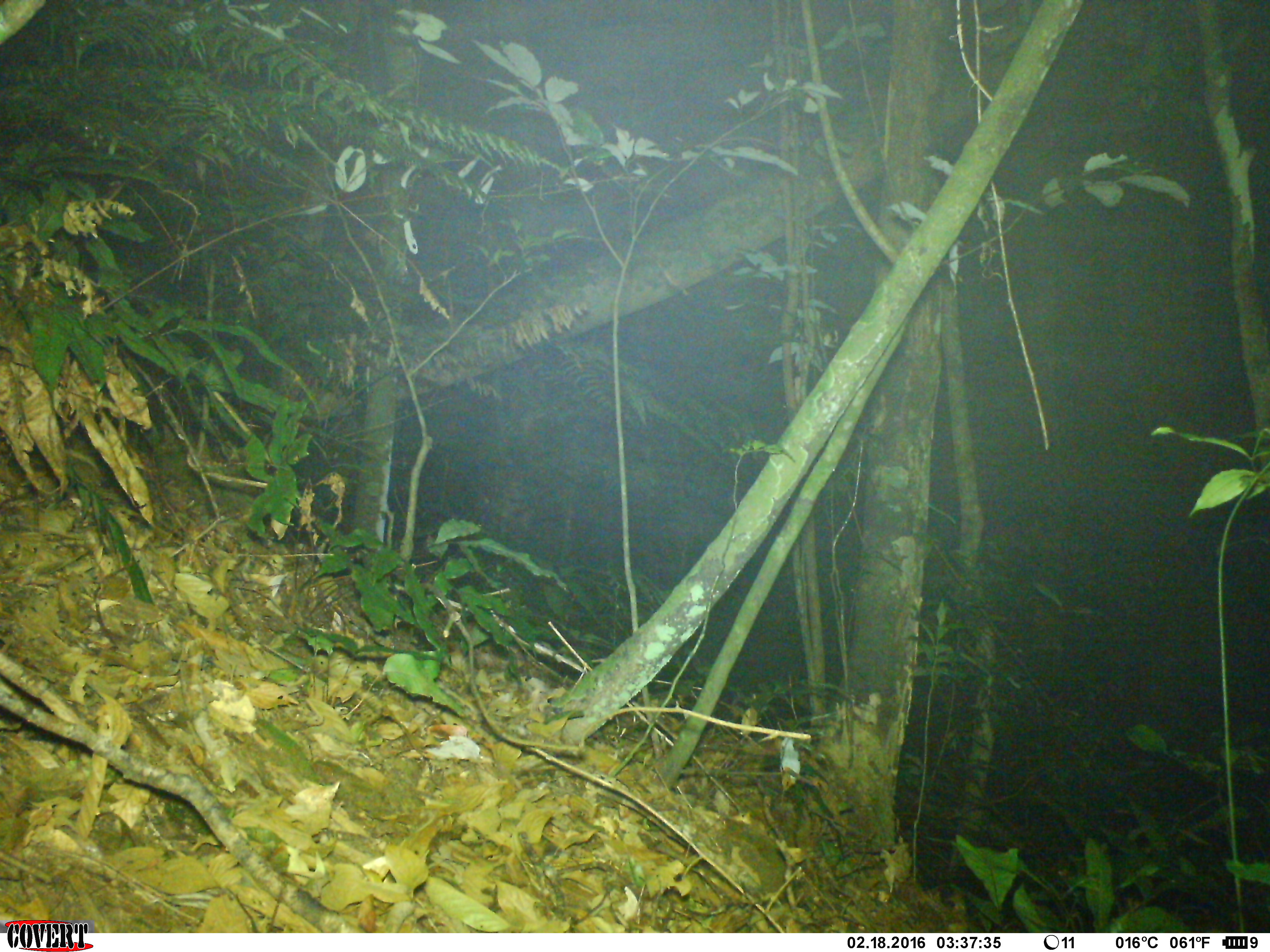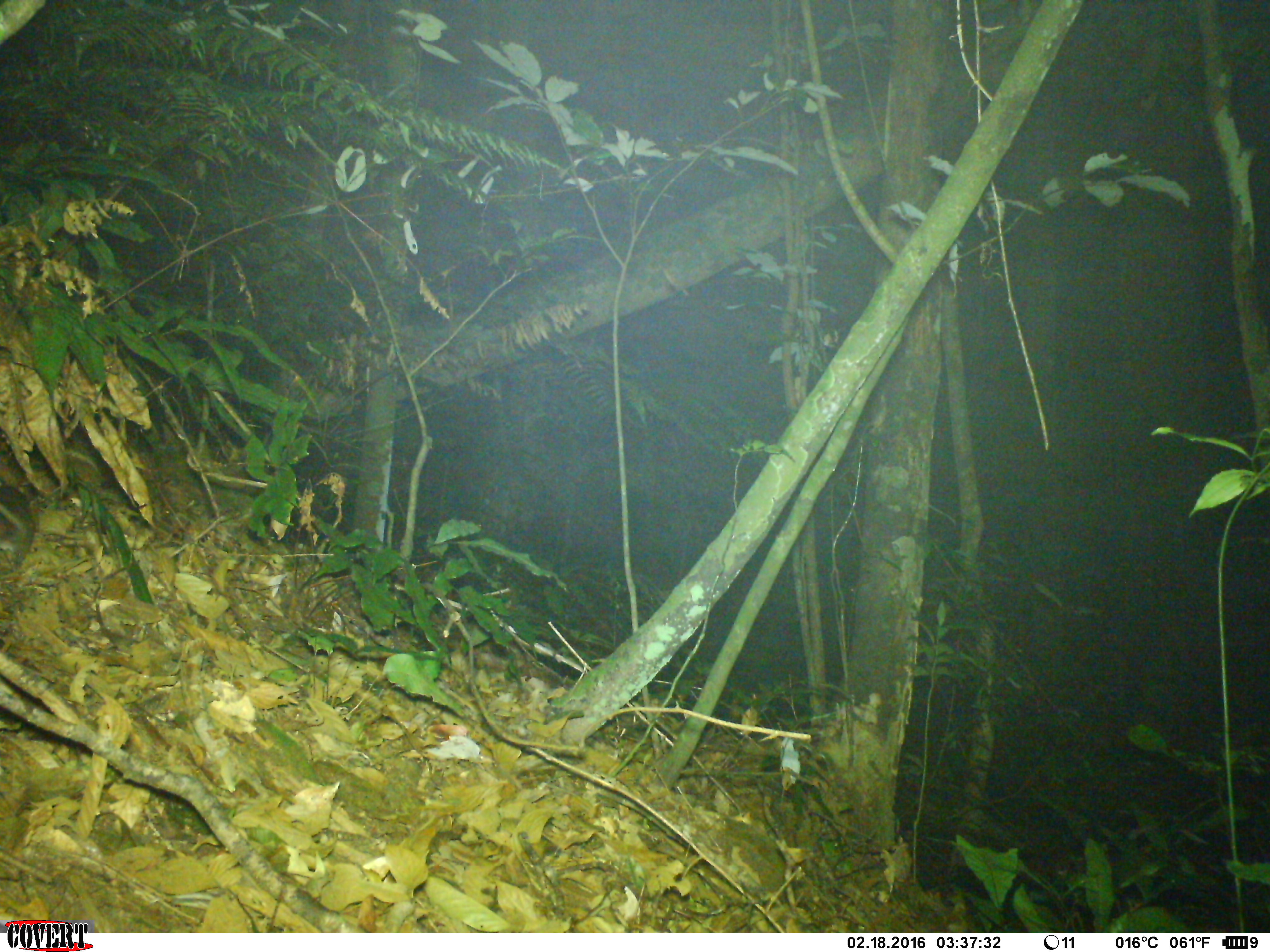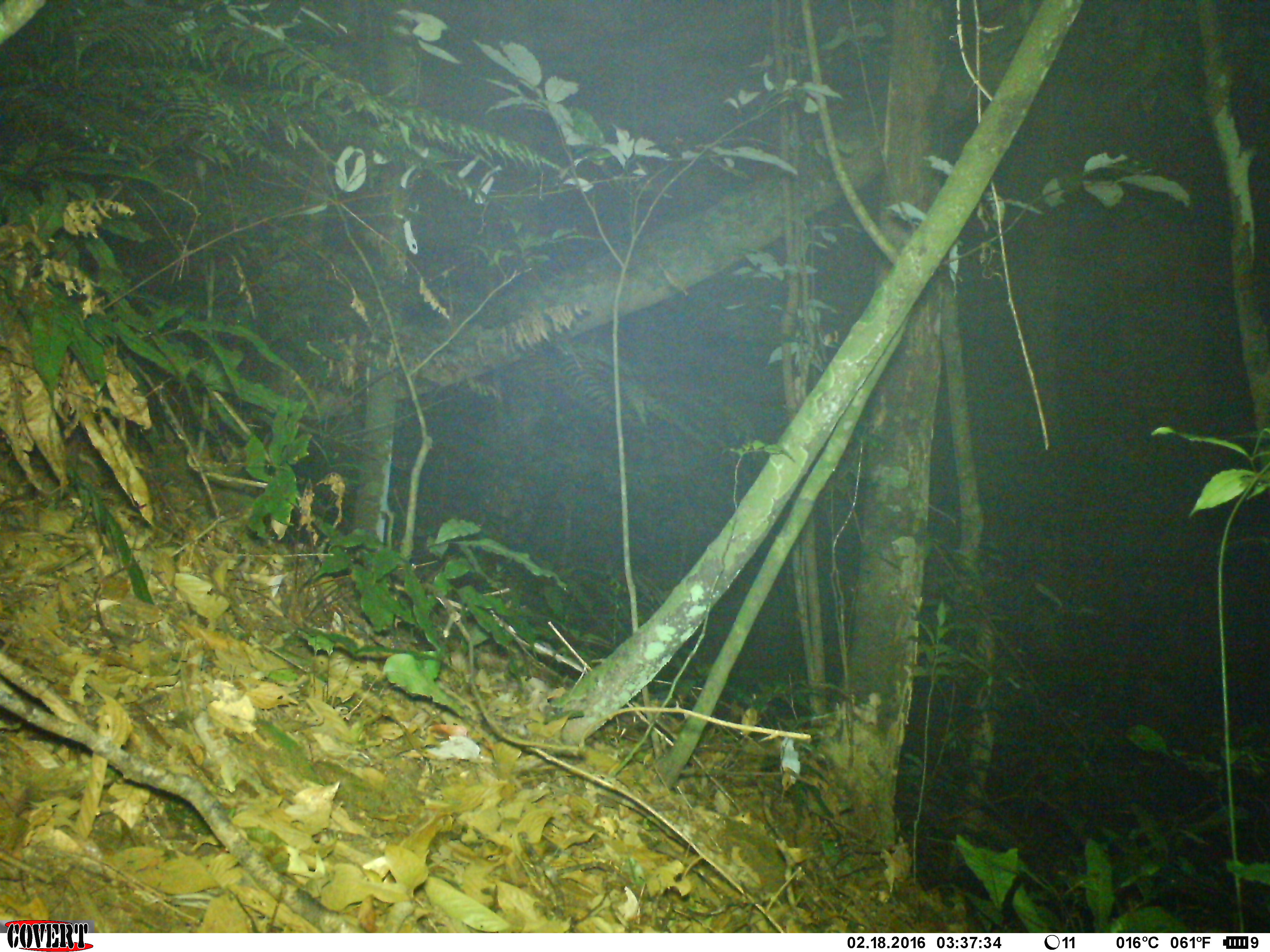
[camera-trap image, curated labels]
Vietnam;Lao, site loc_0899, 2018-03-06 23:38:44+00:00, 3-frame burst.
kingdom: Animalia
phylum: Chordata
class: Mammalia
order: Rodentia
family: Muridae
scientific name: Muridae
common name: old-world mice and rats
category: unidentified murid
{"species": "unidentified murid (old-world mice and rats) (Muridae)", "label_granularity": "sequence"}